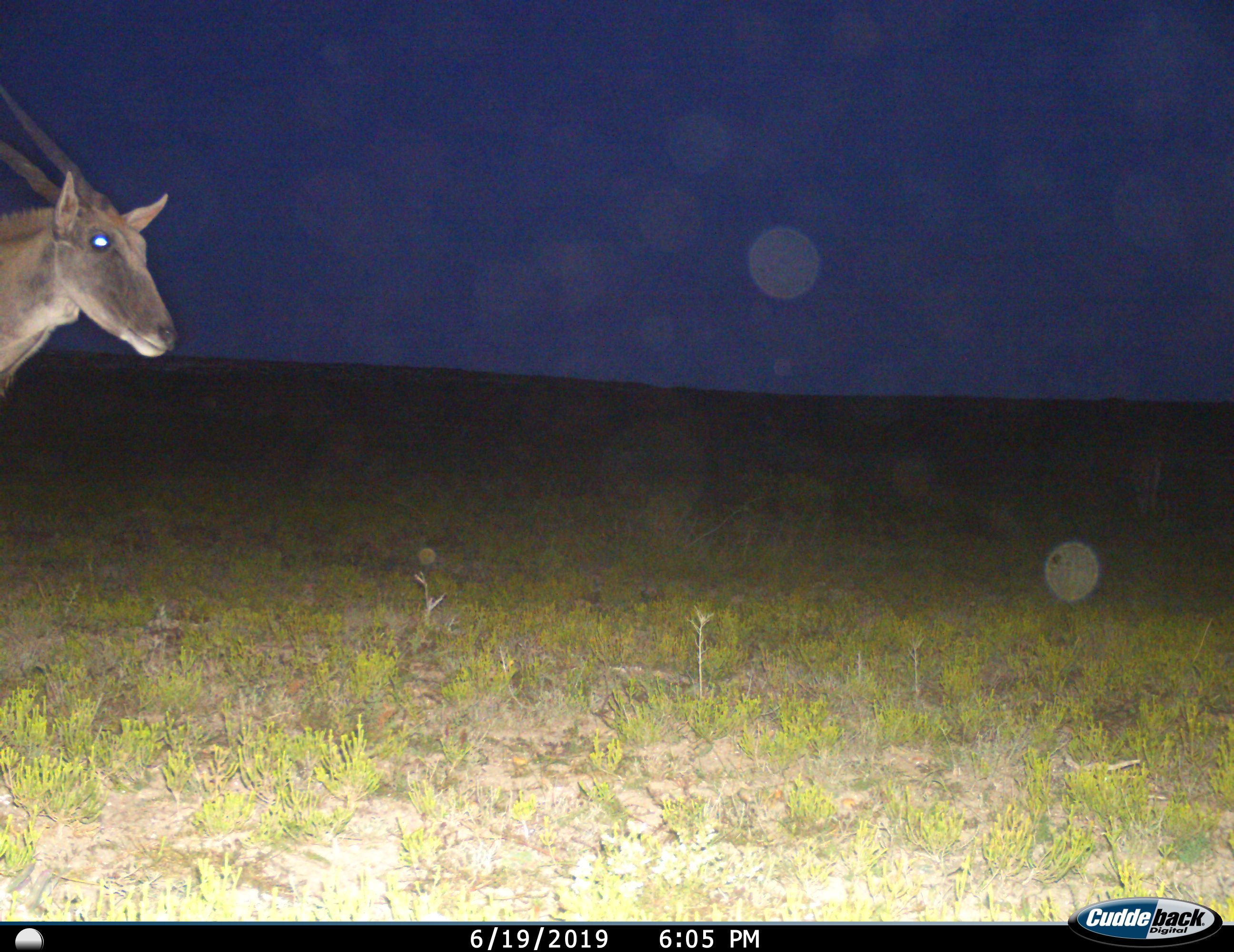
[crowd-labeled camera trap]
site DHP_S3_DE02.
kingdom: Animalia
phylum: Chordata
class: Mammalia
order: Artiodactyla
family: Bovidae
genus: Tragelaphus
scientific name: Tragelaphus oryx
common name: eland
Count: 1.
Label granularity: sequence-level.